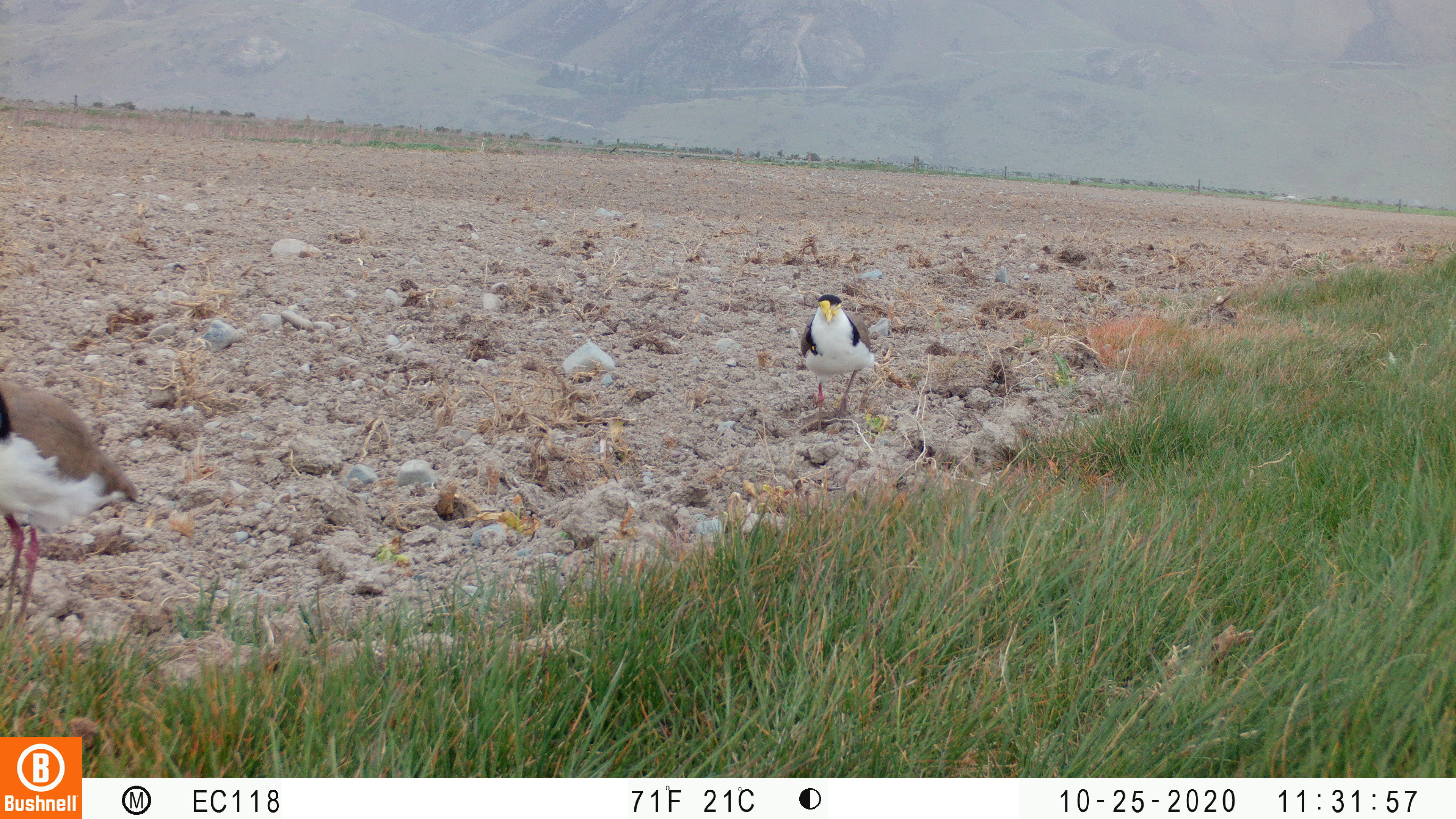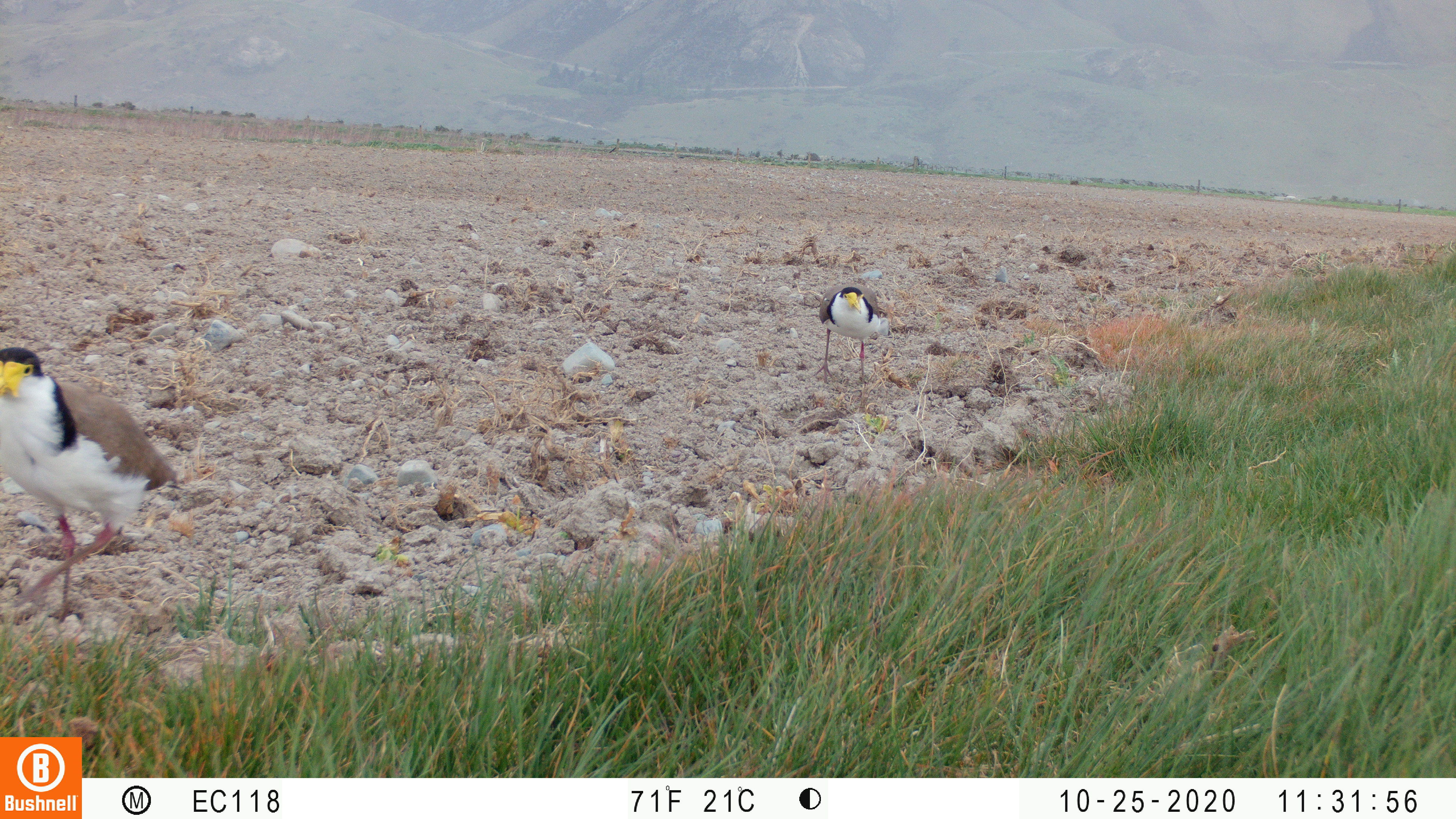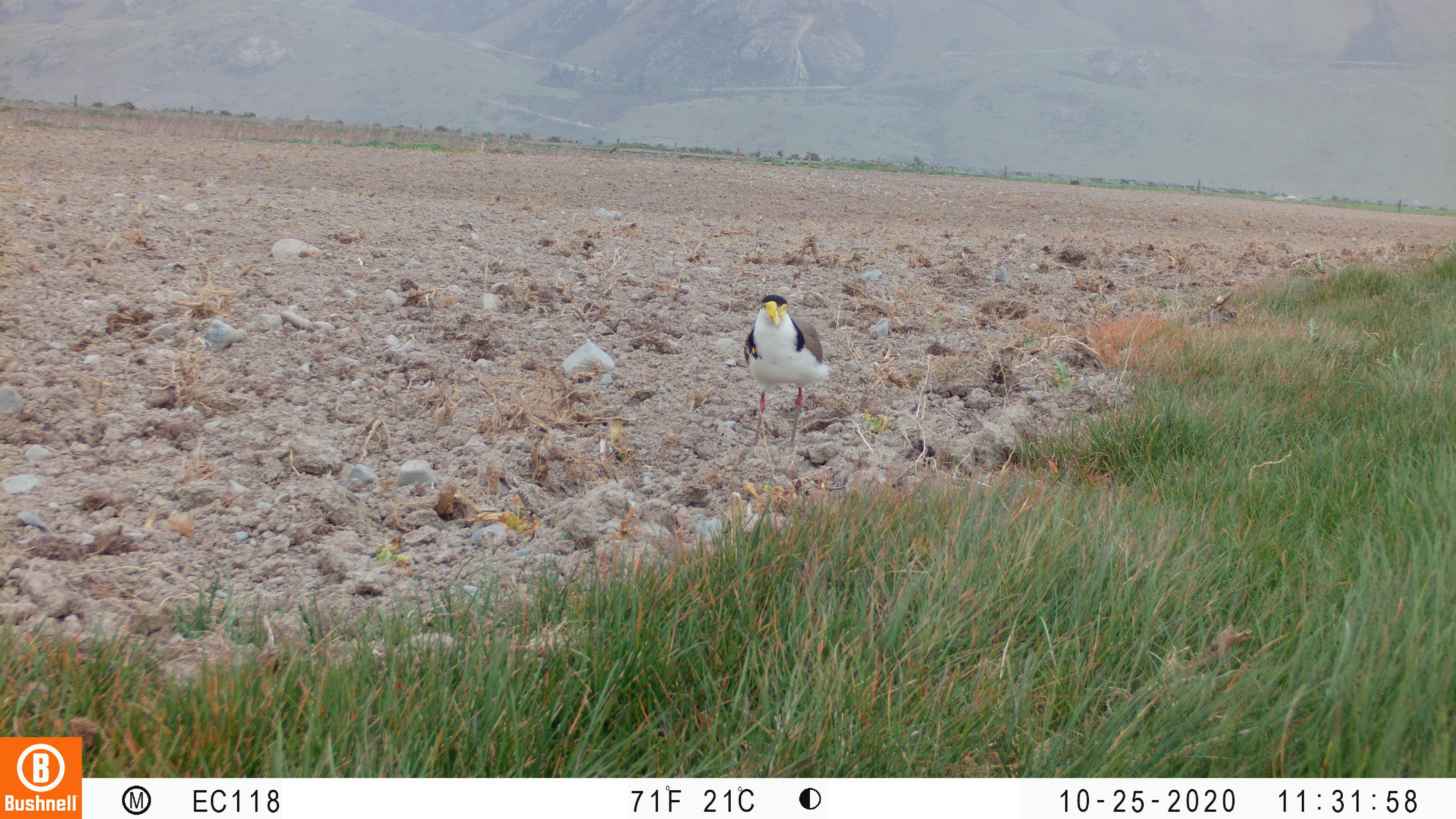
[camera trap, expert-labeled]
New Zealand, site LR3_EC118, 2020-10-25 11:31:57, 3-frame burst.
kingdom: Animalia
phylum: Chordata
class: Aves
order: Charadriiformes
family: Charadriidae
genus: Vanellus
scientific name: Vanellus miles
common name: masked lapwing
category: spurwing plover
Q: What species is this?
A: Spurwing plover (masked lapwing) (Vanellus miles).